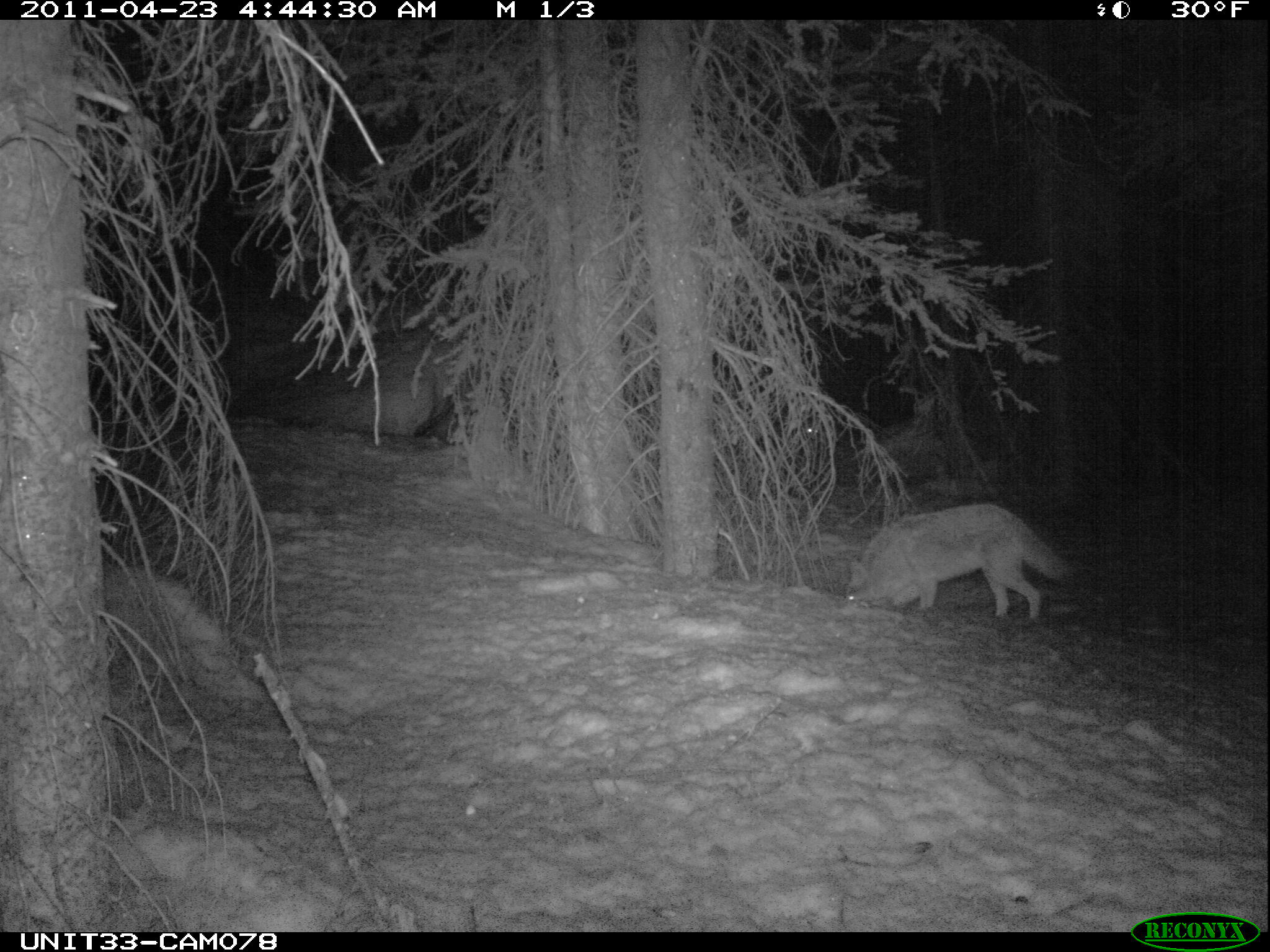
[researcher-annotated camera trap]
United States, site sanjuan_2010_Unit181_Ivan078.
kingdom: Animalia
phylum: Chordata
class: Mammalia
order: Carnivora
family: Canidae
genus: Canis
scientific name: Canis latrans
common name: coyote